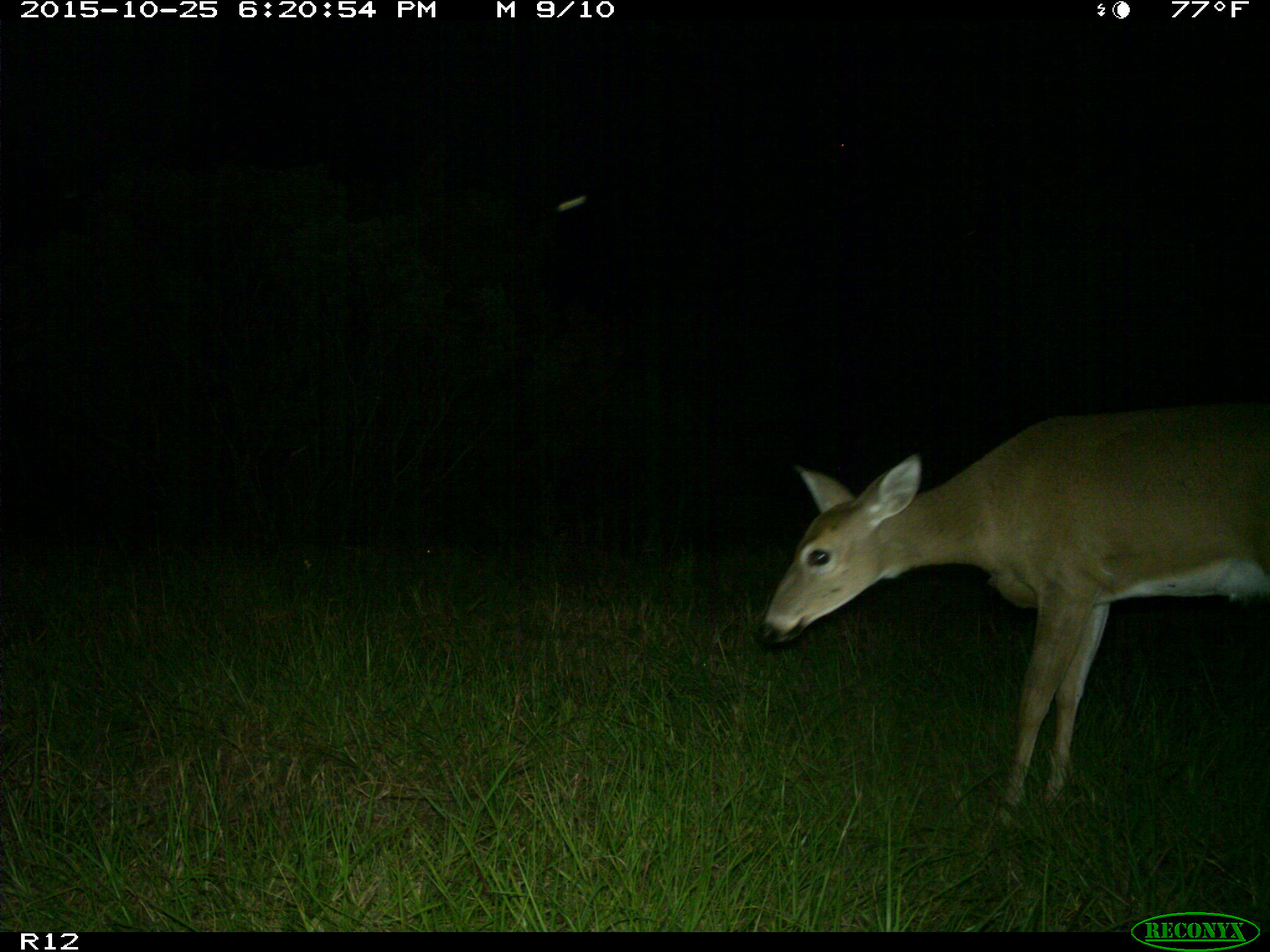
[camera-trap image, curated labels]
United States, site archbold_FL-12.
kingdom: Animalia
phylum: Chordata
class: Mammalia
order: Artiodactyla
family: Cervidae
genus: Odocoileus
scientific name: Odocoileus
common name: deer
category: unidentified deer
Unidentified deer (deer) (Odocoileus).